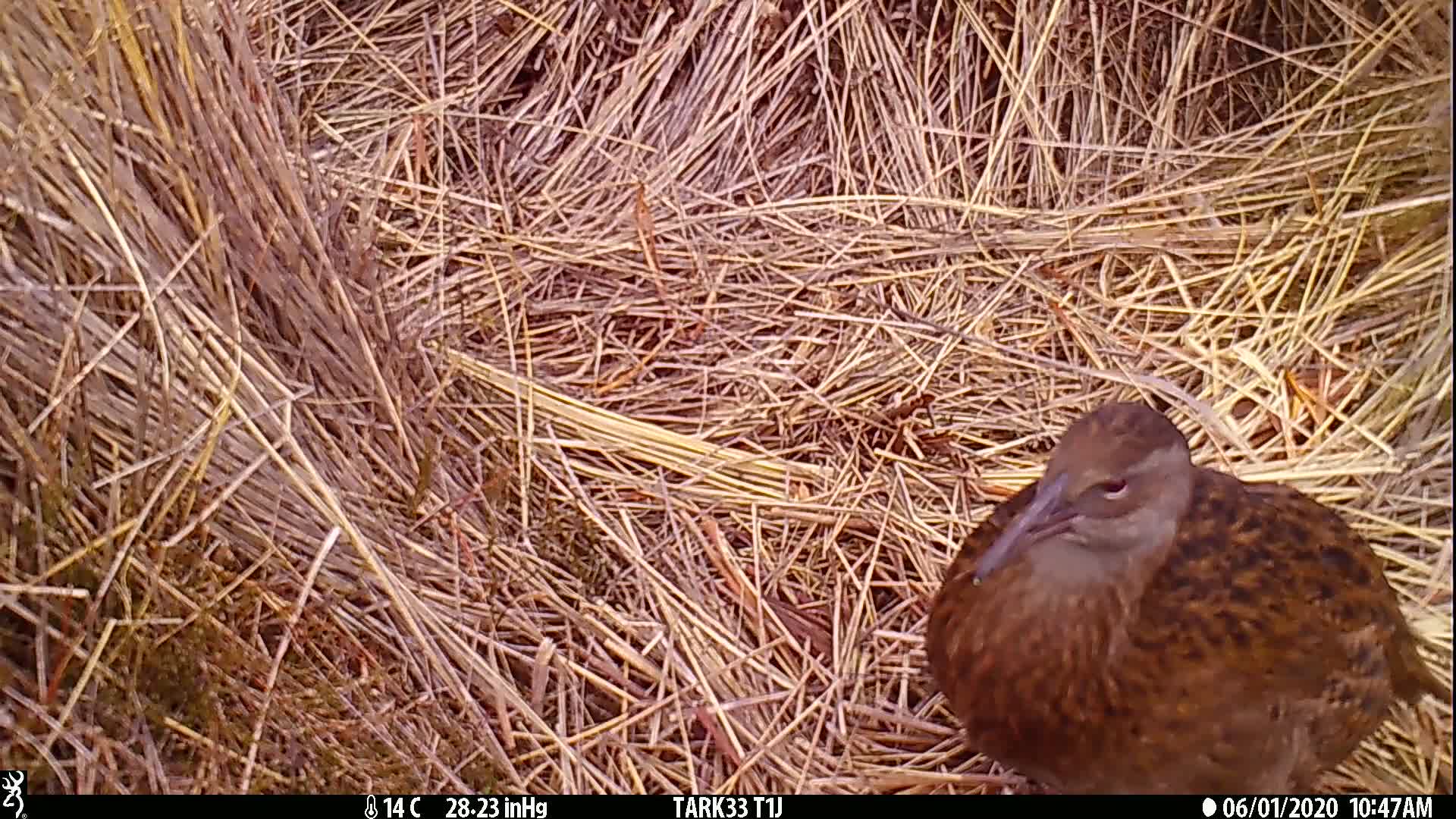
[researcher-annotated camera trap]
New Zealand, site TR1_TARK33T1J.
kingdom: Animalia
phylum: Chordata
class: Aves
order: Gruiformes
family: Rallidae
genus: Gallirallus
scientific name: Gallirallus australis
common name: weka